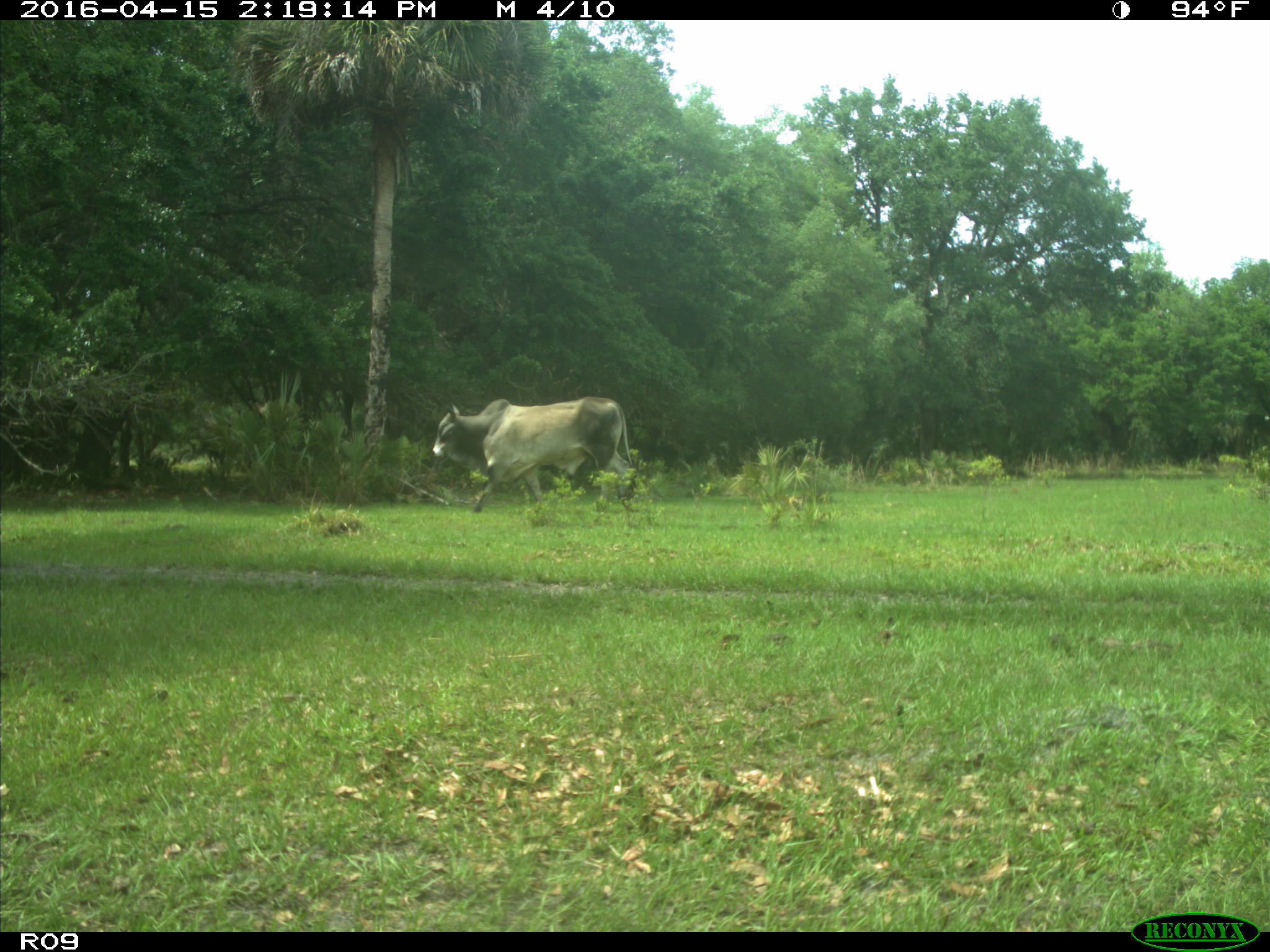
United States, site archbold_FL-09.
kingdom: Animalia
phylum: Chordata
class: Mammalia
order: Artiodactyla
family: Bovidae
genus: Bos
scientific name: Bos taurus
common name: domestic cow